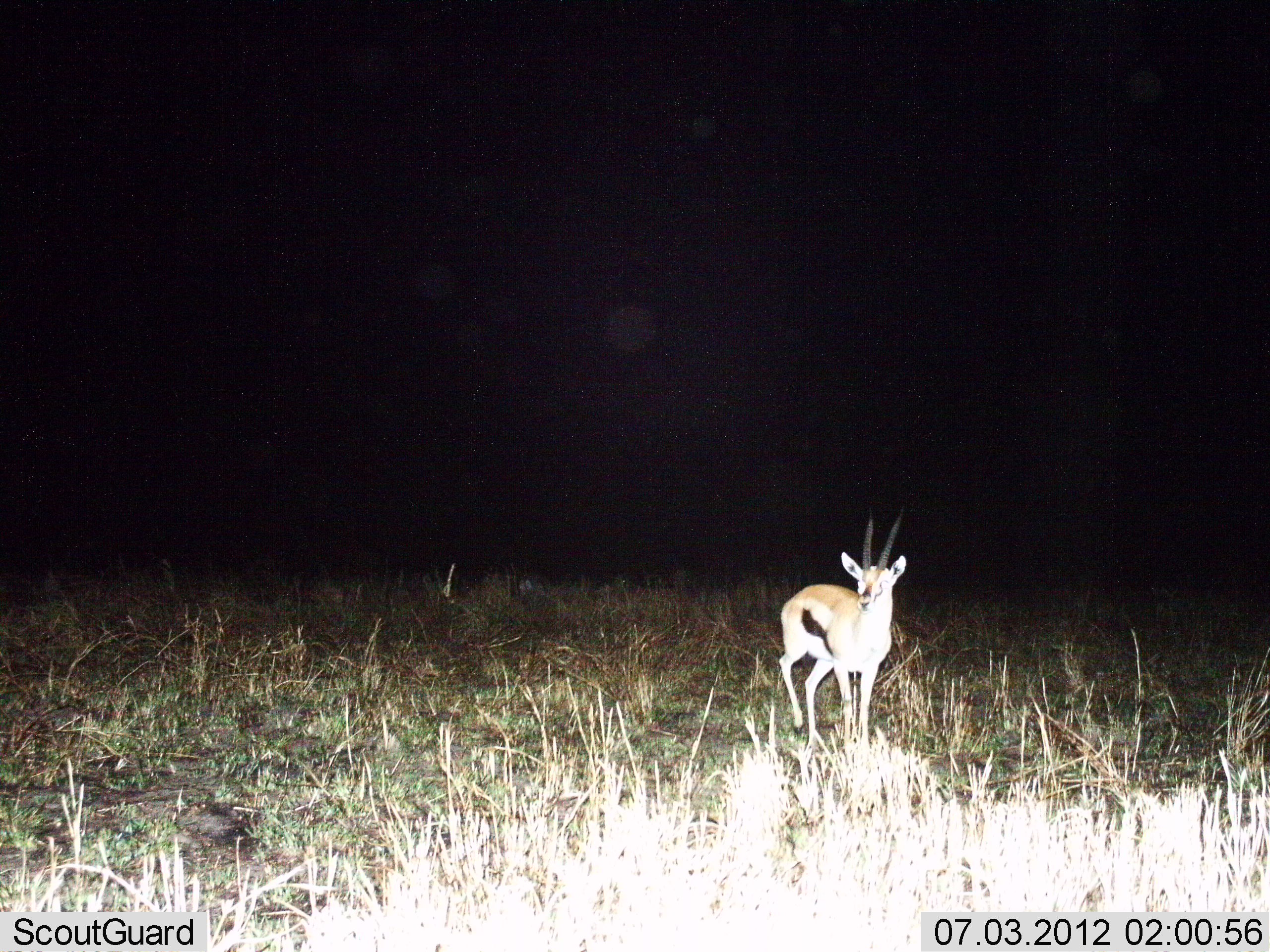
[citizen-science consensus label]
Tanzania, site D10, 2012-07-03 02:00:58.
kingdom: Animalia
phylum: Chordata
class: Mammalia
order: Artiodactyla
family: Bovidae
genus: Eudorcas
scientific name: Eudorcas thomsonii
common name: thomson's gazelle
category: gazellethomsons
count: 1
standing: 80%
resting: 0%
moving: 20%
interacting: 0%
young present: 0%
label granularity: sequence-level